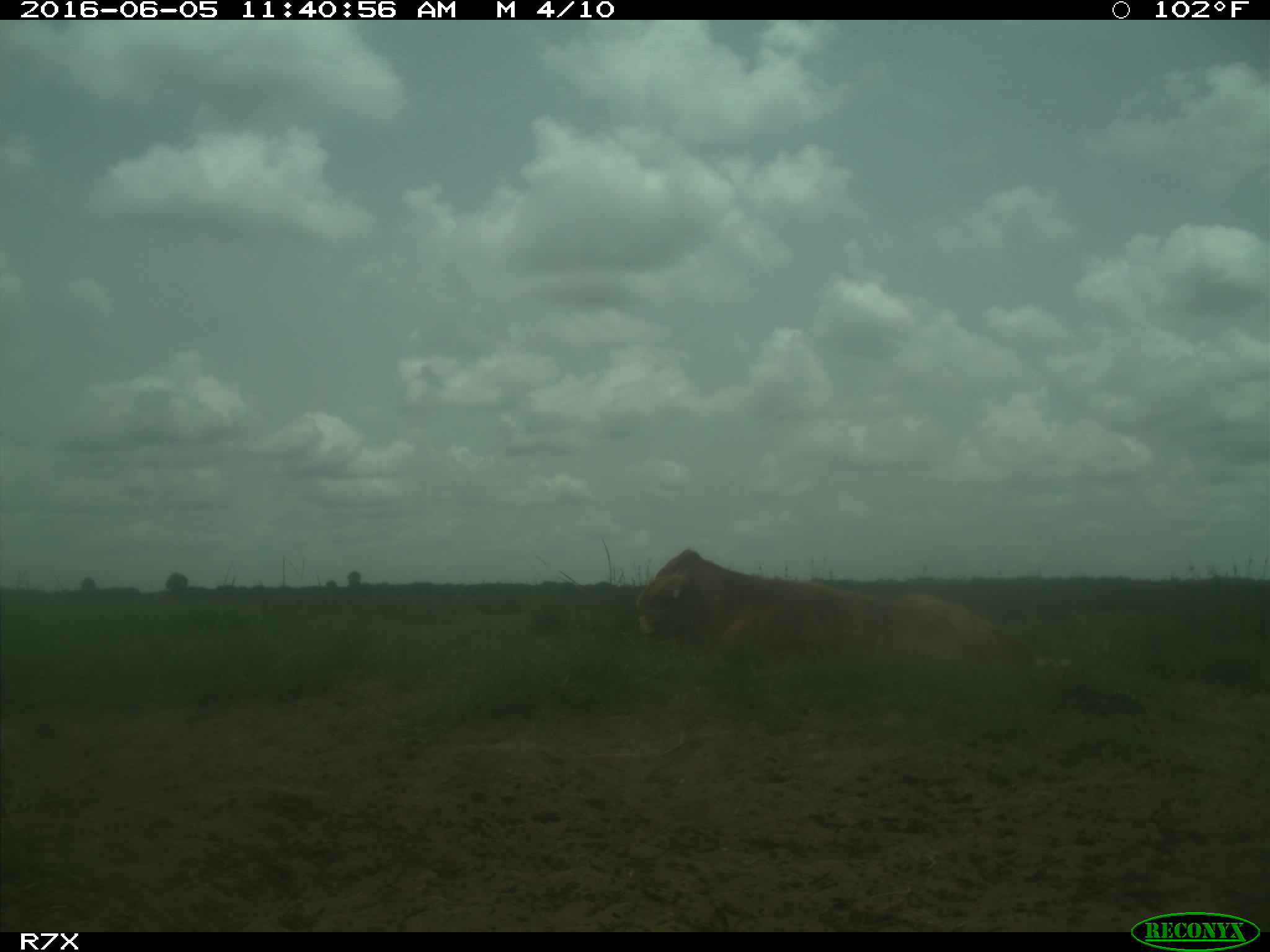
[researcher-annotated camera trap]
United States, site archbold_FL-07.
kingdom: Animalia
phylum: Chordata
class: Mammalia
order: Artiodactyla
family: Bovidae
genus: Bos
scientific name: Bos taurus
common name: domestic cow